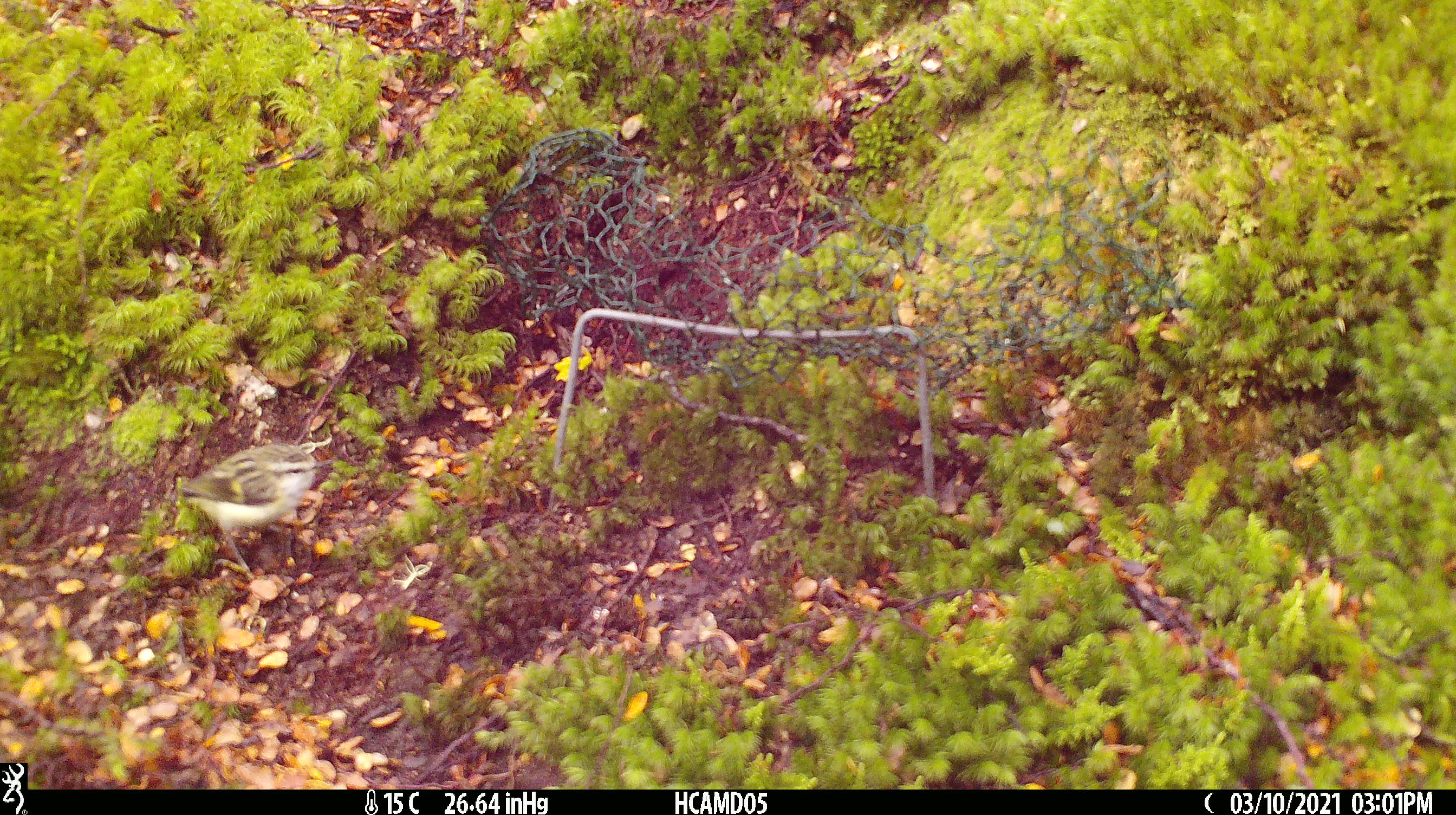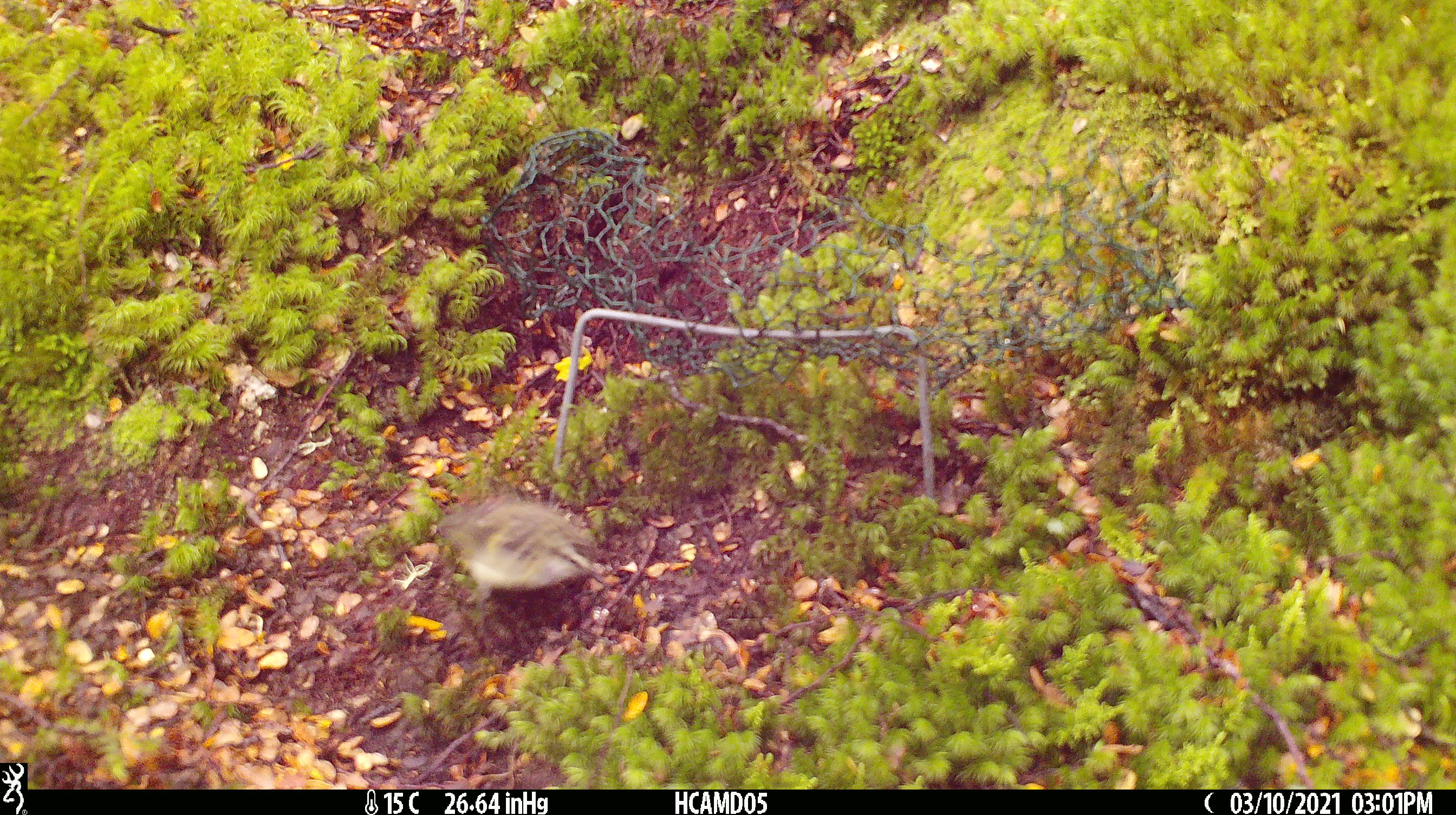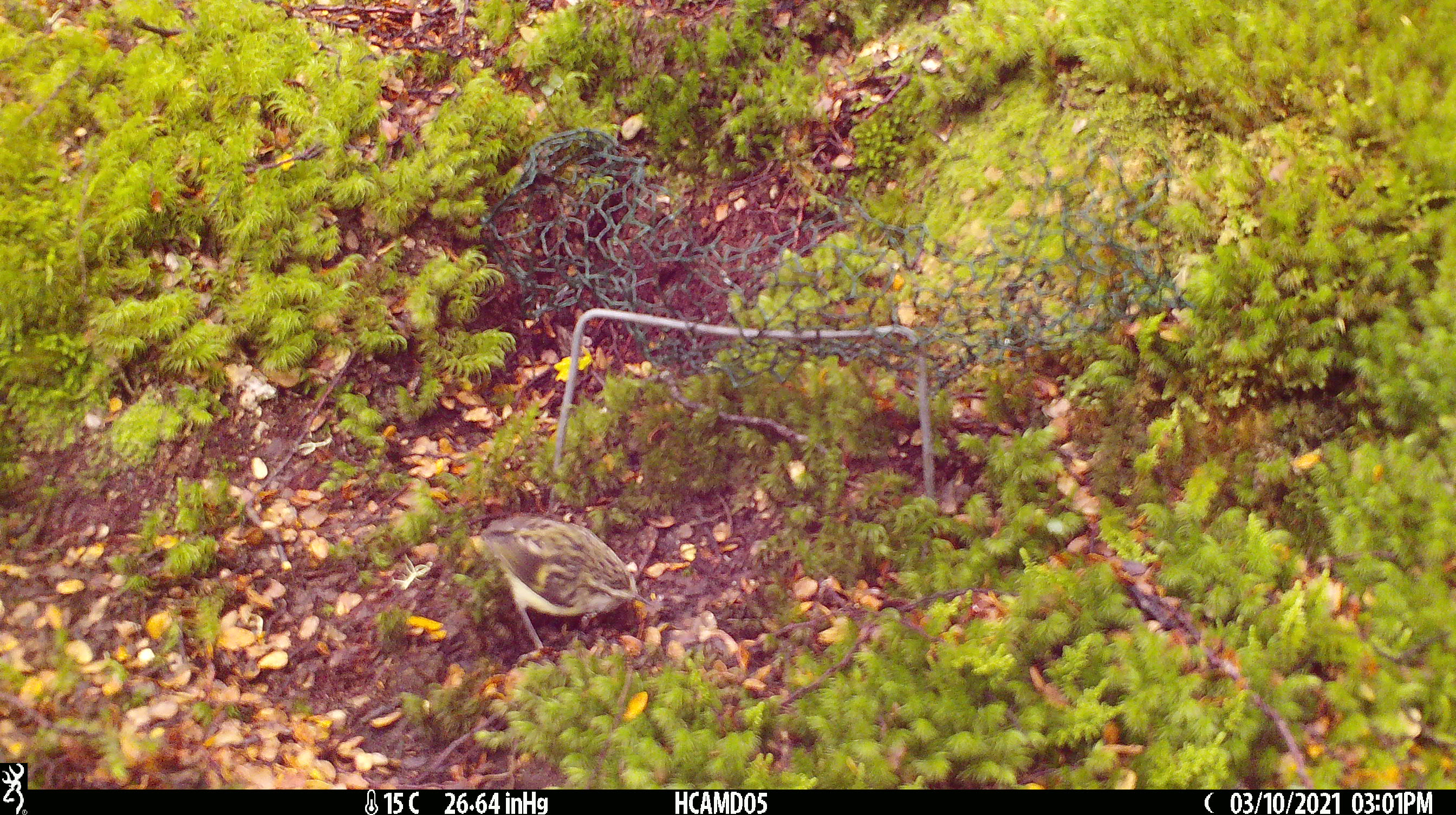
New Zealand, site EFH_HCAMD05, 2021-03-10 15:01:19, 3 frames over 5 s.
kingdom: Animalia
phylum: Chordata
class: Aves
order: Passeriformes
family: Acanthisittidae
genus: Acanthisitta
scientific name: Acanthisitta chloris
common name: rifleman